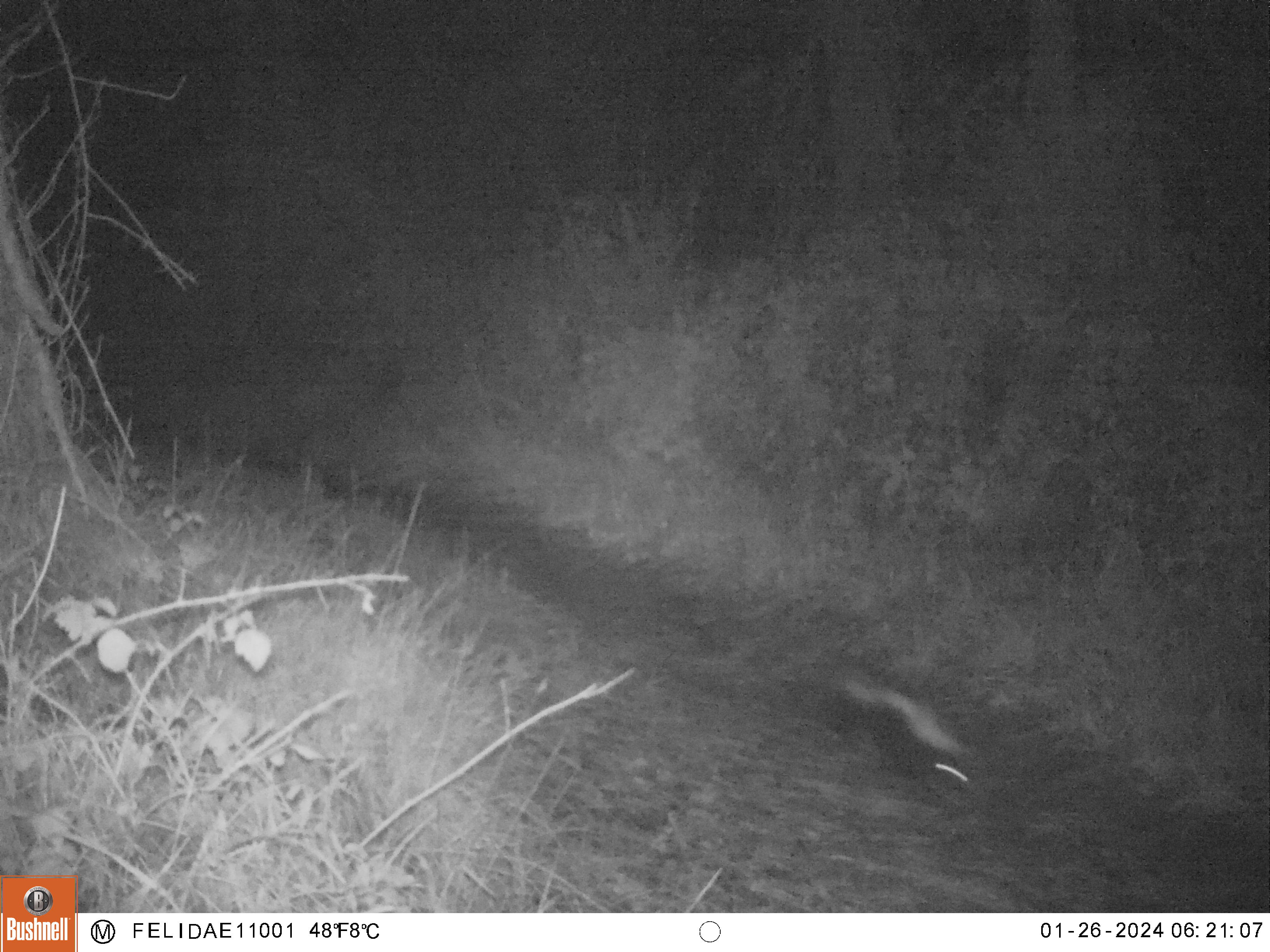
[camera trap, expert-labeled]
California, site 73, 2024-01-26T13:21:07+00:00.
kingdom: Animalia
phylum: Chordata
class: Mammalia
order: Carnivora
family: Mephitidae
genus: Mephitis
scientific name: Mephitis mephitis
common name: striped skunk